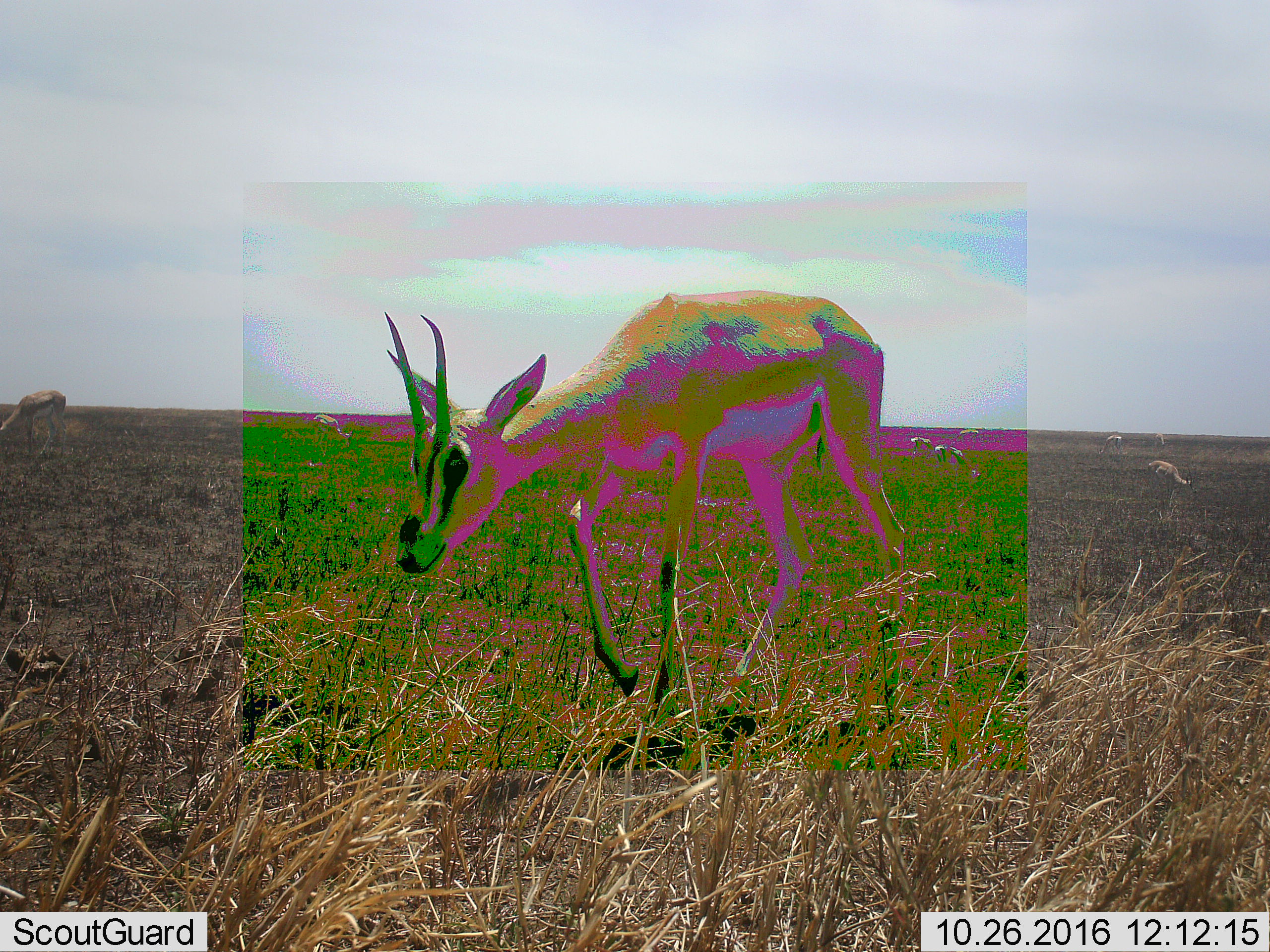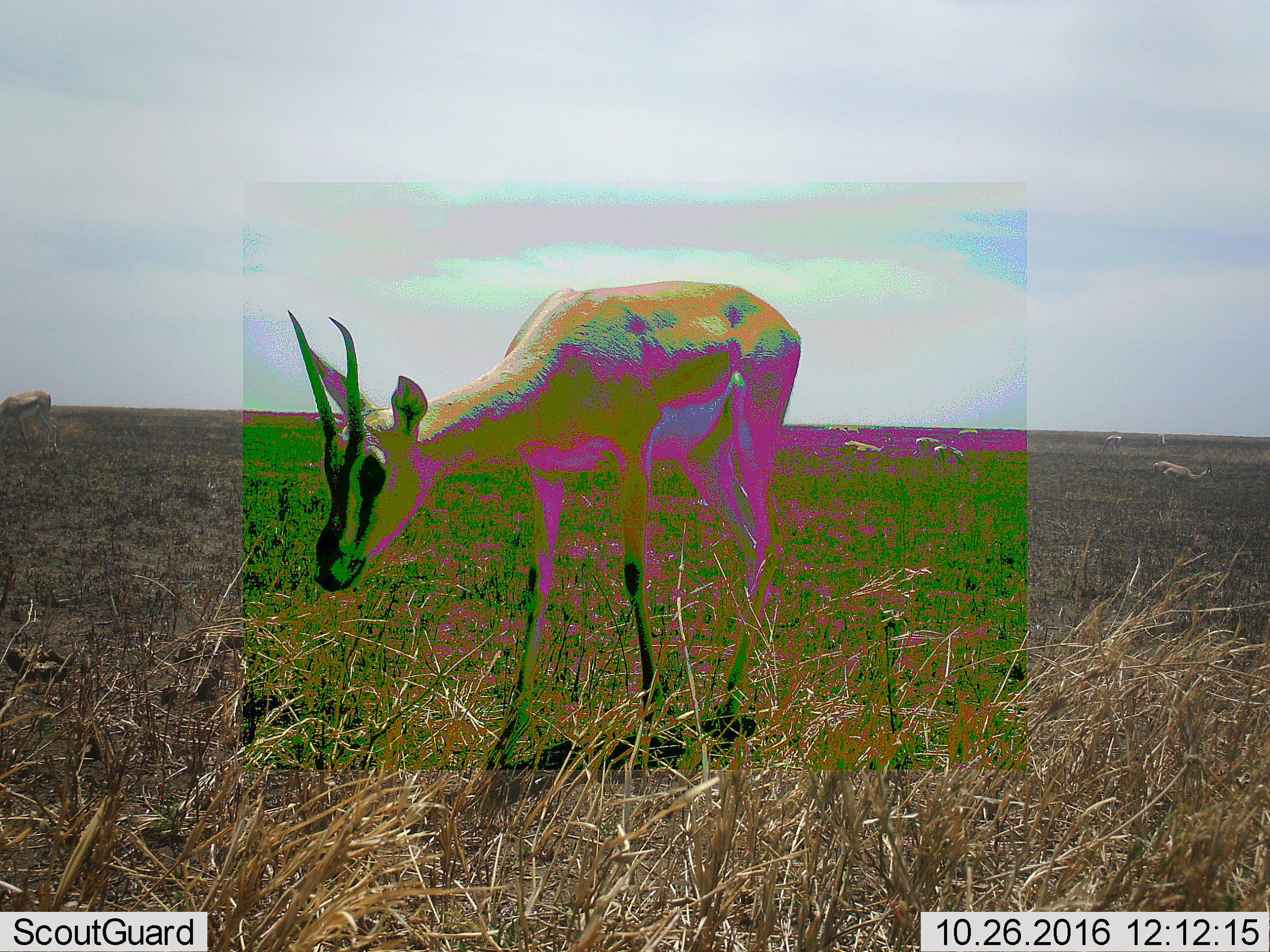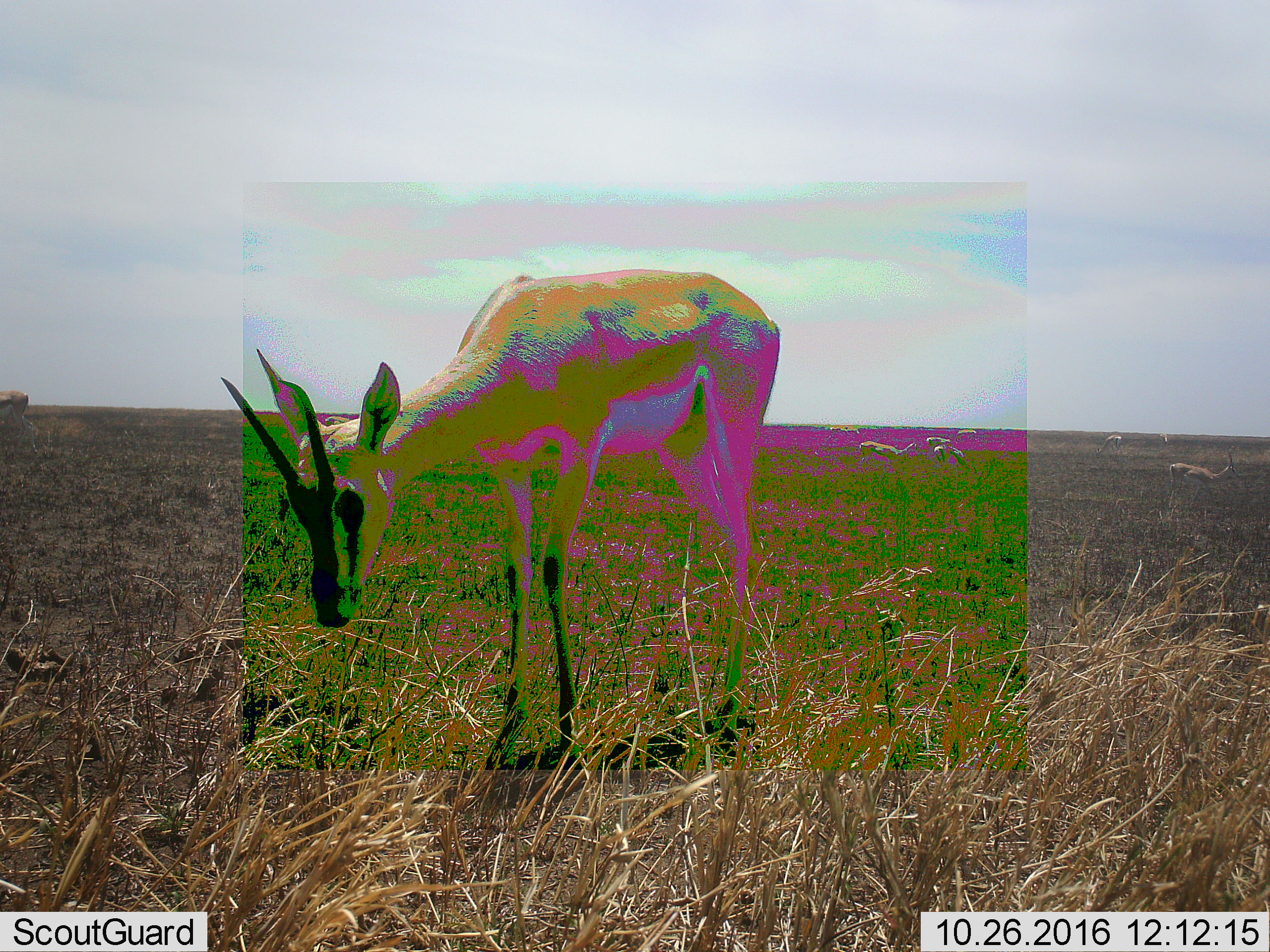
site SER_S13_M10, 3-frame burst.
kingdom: Animalia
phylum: Chordata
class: Mammalia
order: Artiodactyla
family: Bovidae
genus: Eudorcas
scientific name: Eudorcas thomsonii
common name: thomson's gazelle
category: gazellethomsons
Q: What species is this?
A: Gazellethomsons (thomson's gazelle) (Eudorcas thomsonii).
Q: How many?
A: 7.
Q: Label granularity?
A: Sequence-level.